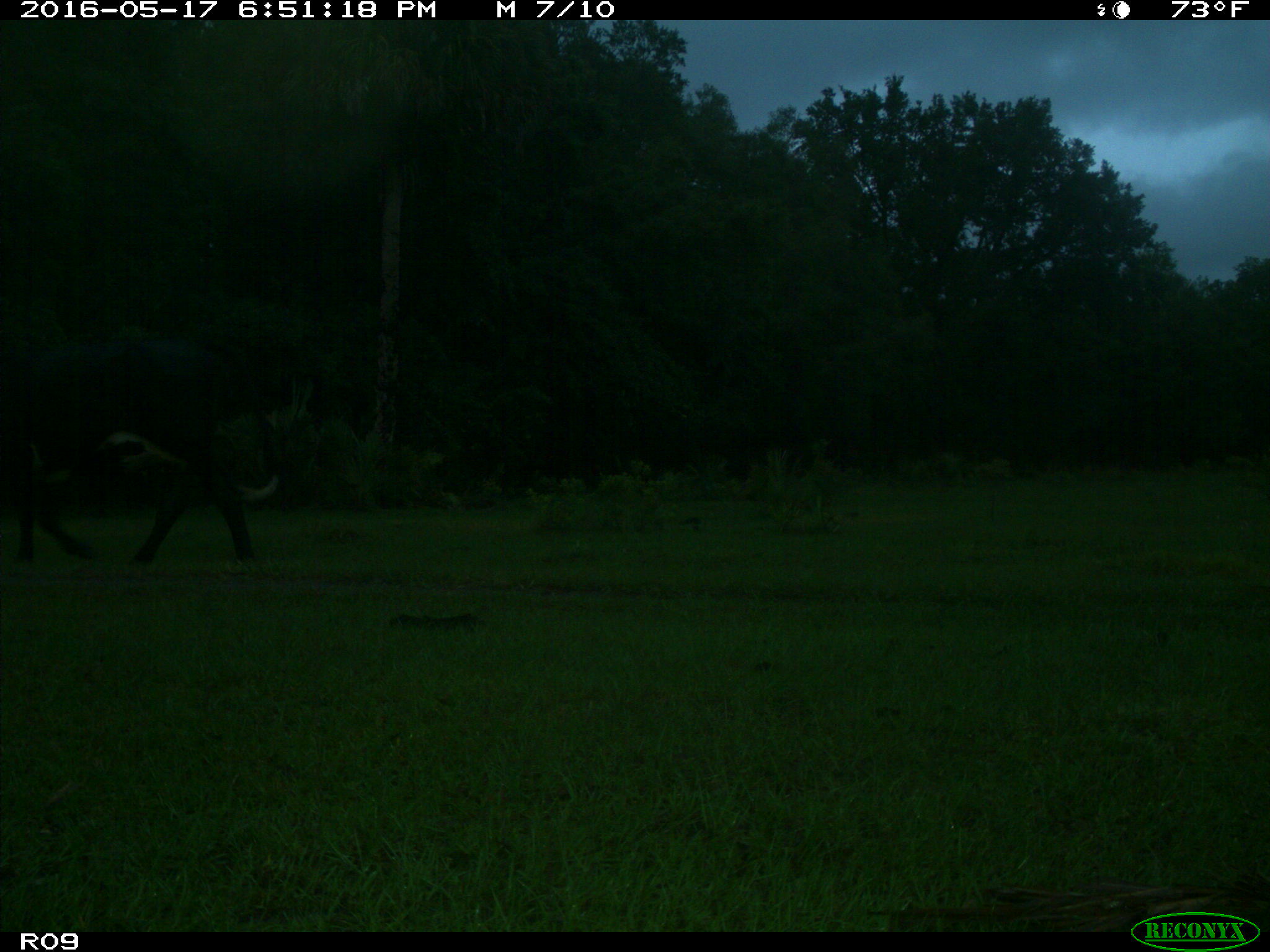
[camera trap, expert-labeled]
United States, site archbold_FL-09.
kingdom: Animalia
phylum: Chordata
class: Mammalia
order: Artiodactyla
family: Bovidae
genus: Bos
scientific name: Bos taurus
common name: domestic cow